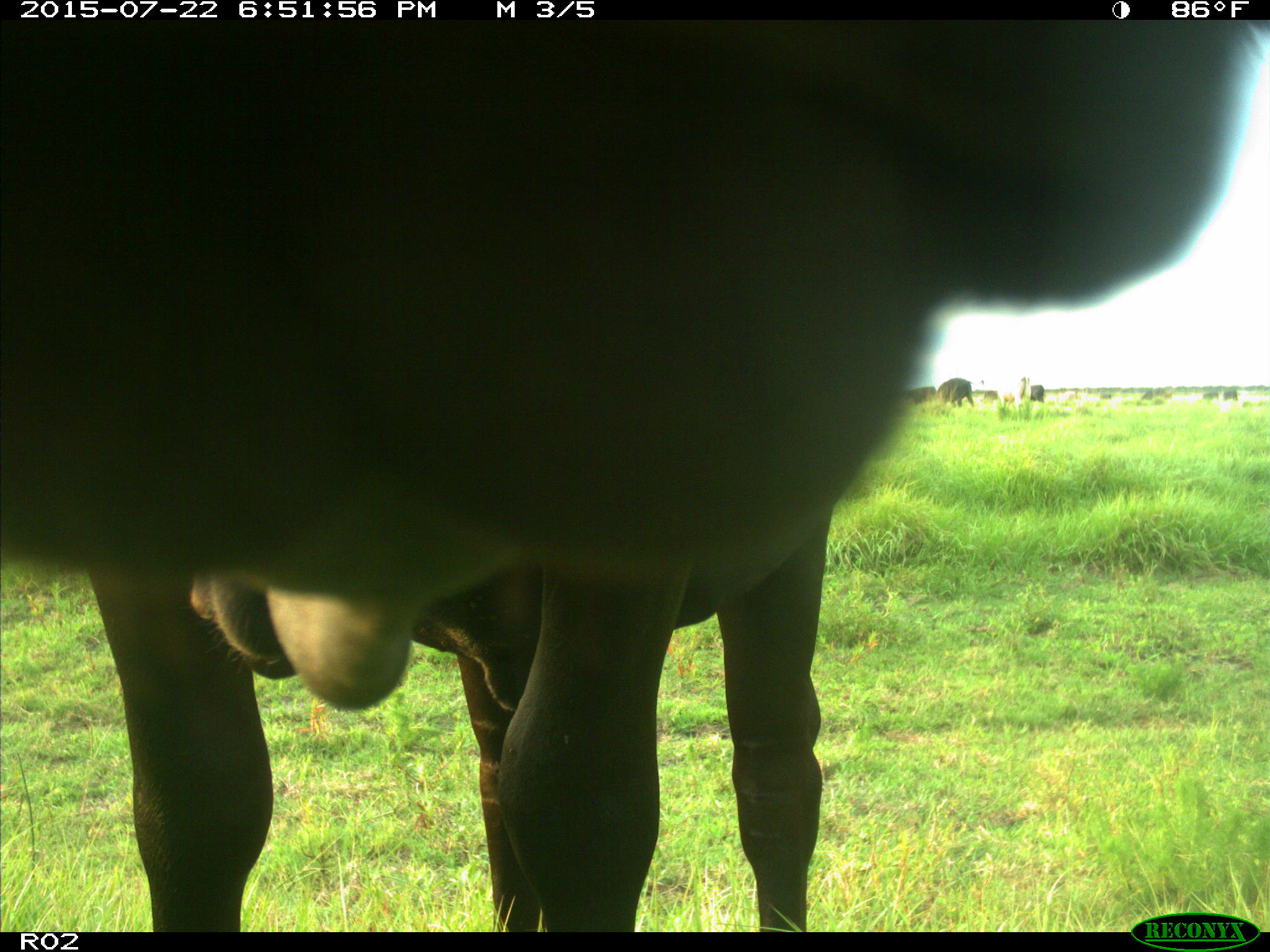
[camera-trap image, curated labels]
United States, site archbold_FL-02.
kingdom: Animalia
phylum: Chordata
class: Mammalia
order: Artiodactyla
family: Bovidae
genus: Bos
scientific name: Bos taurus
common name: domestic cow